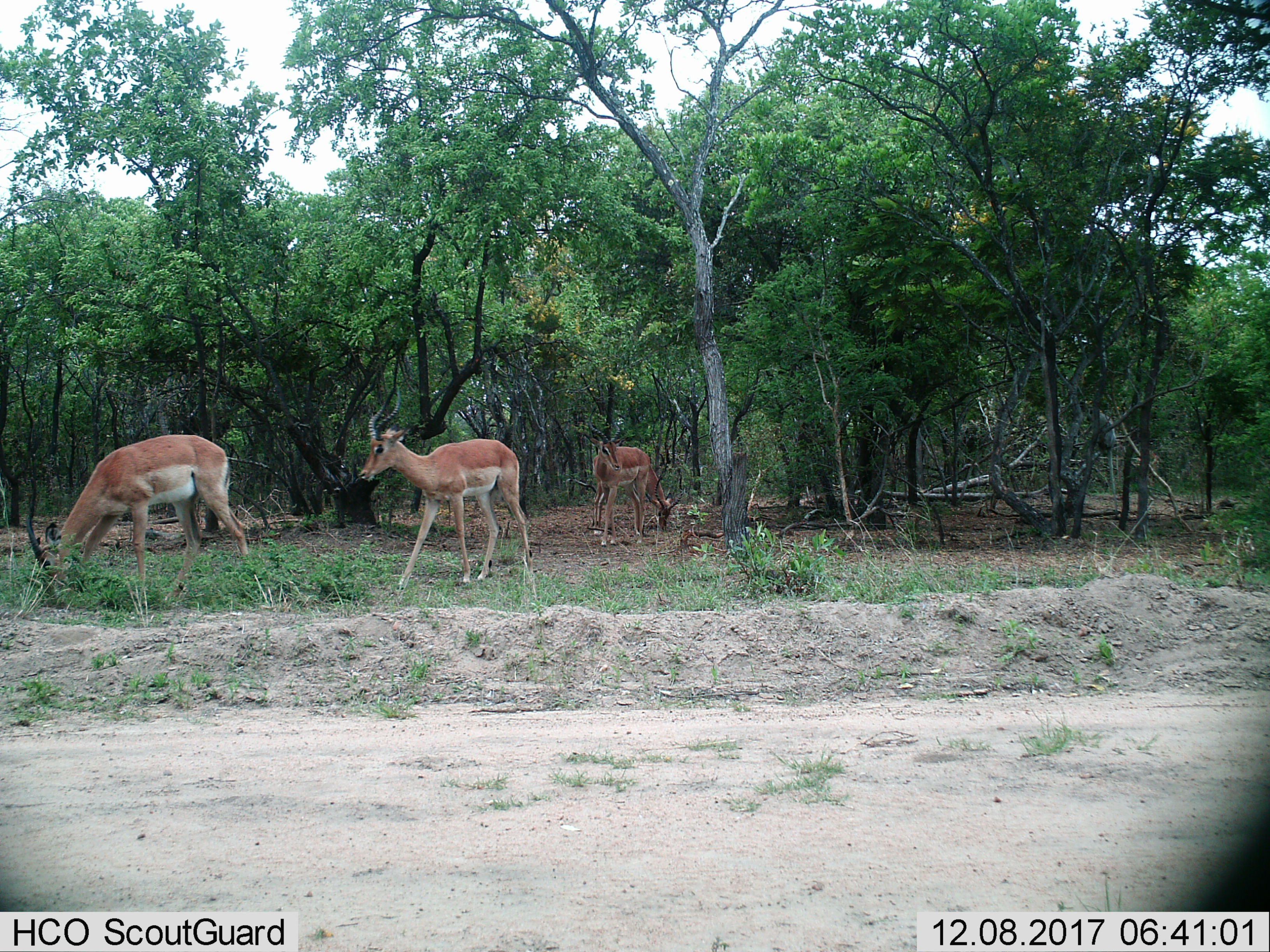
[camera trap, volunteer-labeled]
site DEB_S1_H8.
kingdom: Animalia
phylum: Chordata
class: Mammalia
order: Artiodactyla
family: Bovidae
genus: Aepyceros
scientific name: Aepyceros melampus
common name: impala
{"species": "impala (Aepyceros melampus)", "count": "4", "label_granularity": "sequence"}